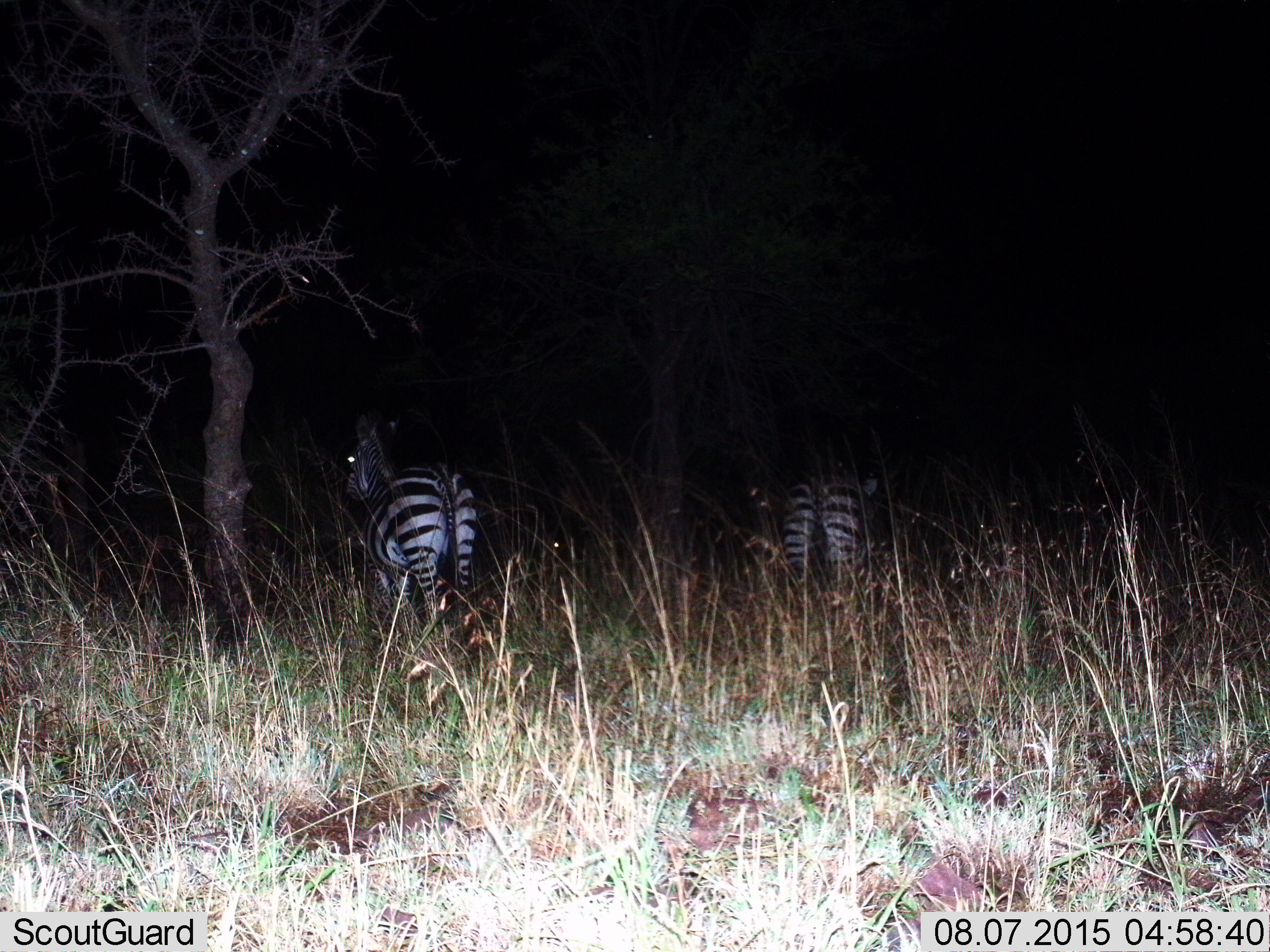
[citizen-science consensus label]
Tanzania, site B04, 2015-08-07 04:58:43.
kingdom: Animalia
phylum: Chordata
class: Mammalia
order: Perissodactyla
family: Equidae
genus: Equus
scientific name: Equus quagga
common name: plains zebra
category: zebra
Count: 2.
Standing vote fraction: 68%.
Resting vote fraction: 0%.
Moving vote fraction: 32%.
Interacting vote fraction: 0%.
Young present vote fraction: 0%.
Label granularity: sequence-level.